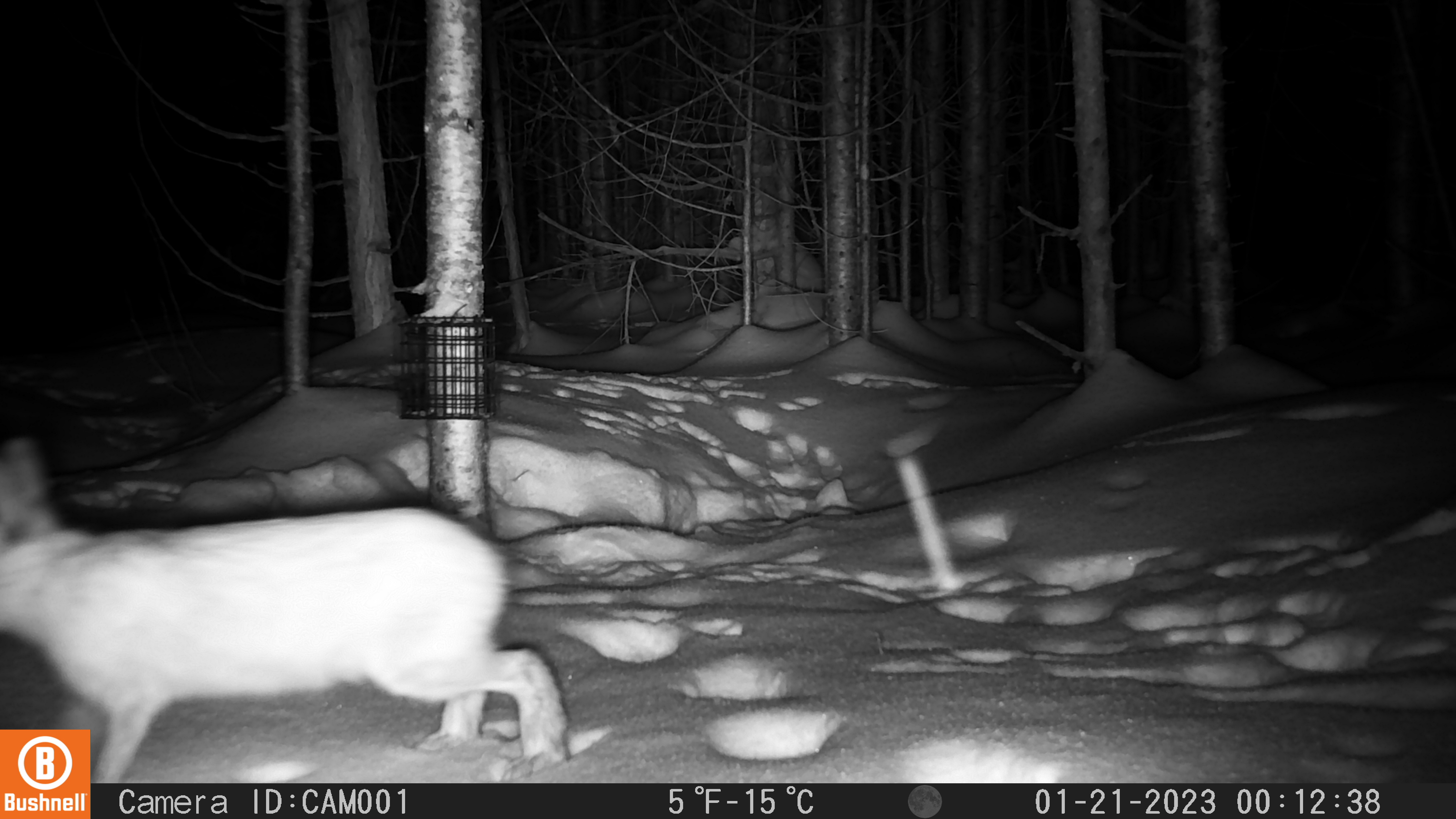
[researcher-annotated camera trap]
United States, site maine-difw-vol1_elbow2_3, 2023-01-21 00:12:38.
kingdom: Animalia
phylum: Chordata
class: Mammalia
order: Lagomorpha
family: Leporidae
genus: Lepus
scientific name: Lepus americanus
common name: snowshoe hare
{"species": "snowshoe hare (Lepus americanus)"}